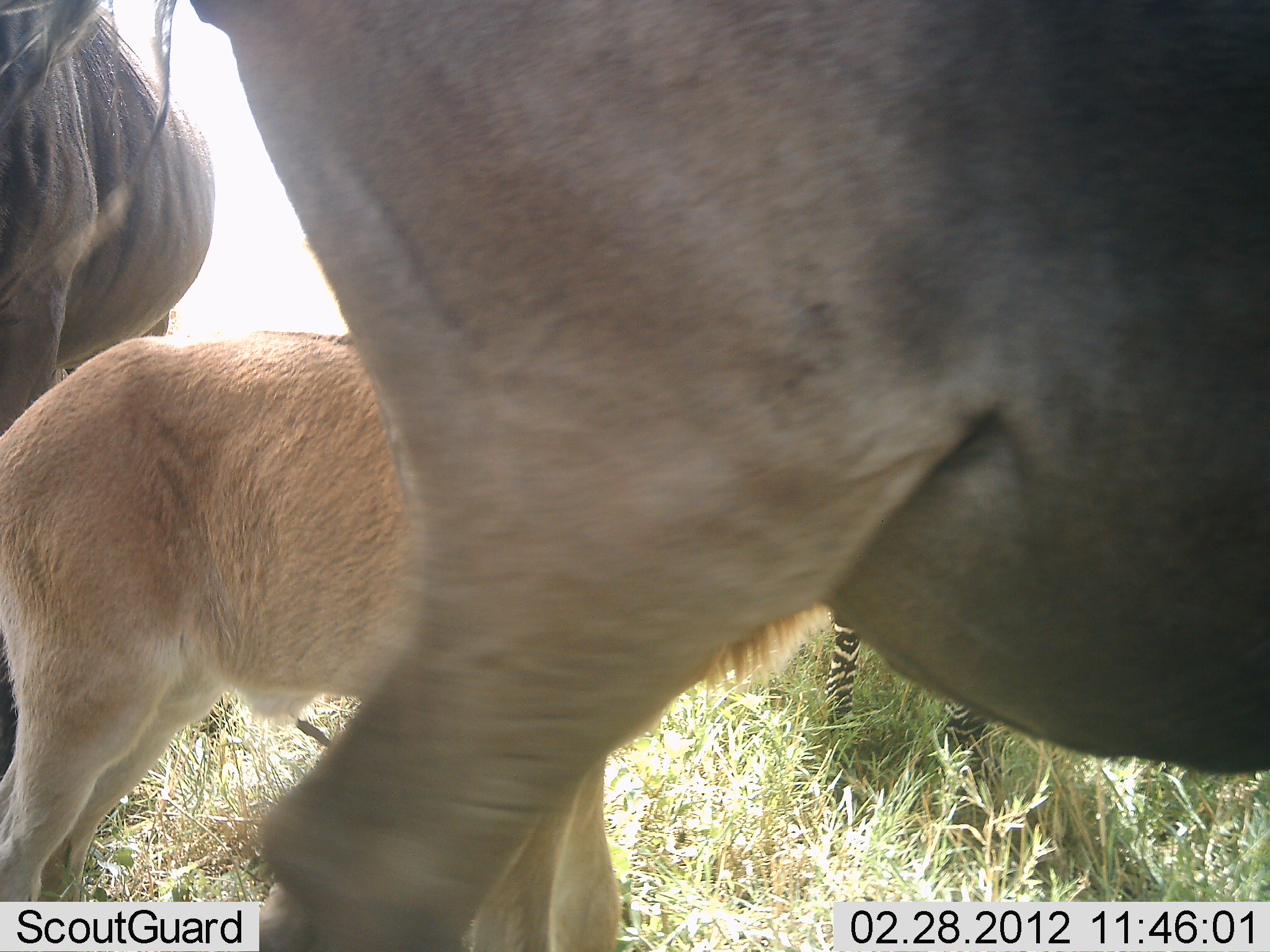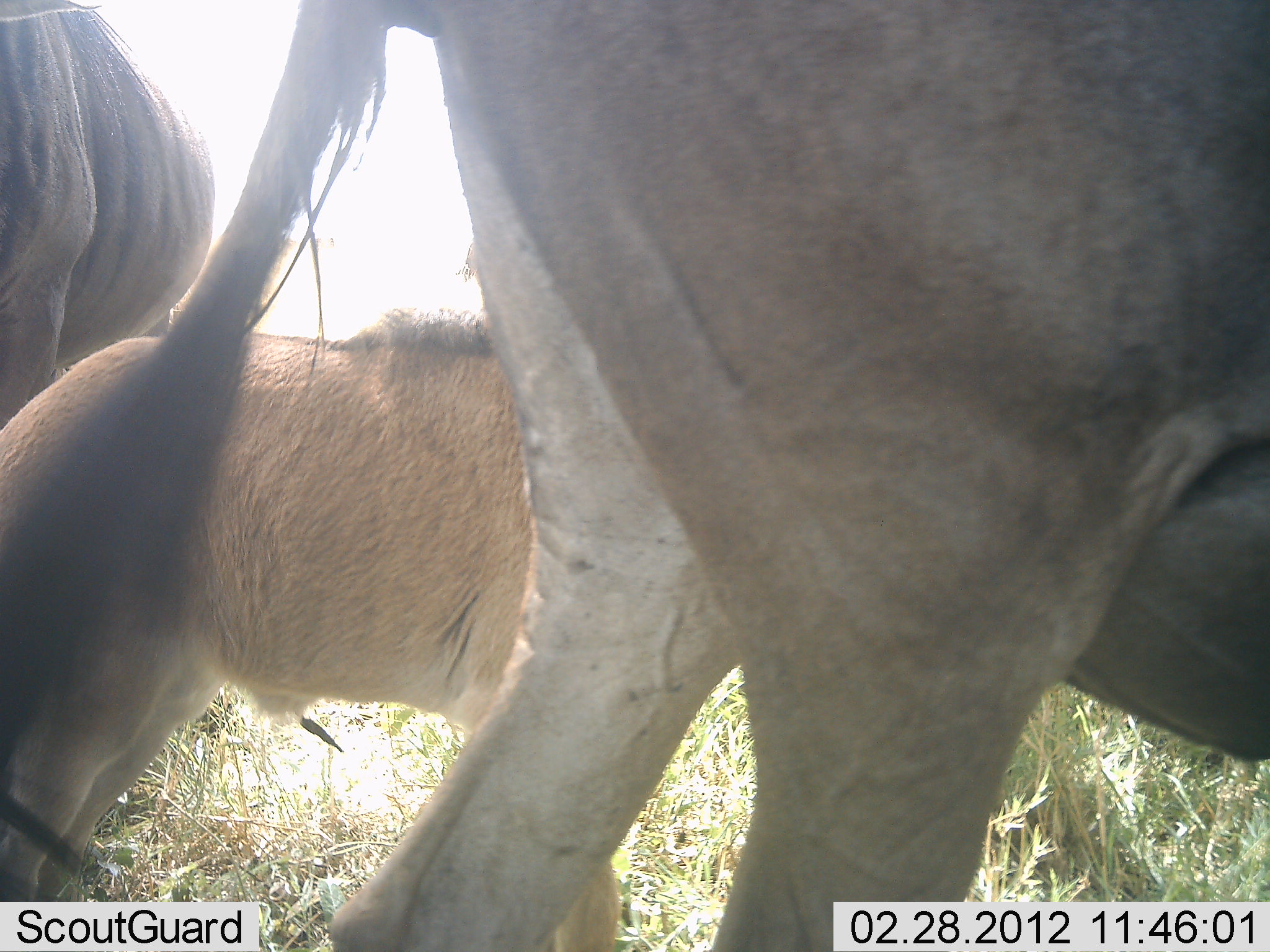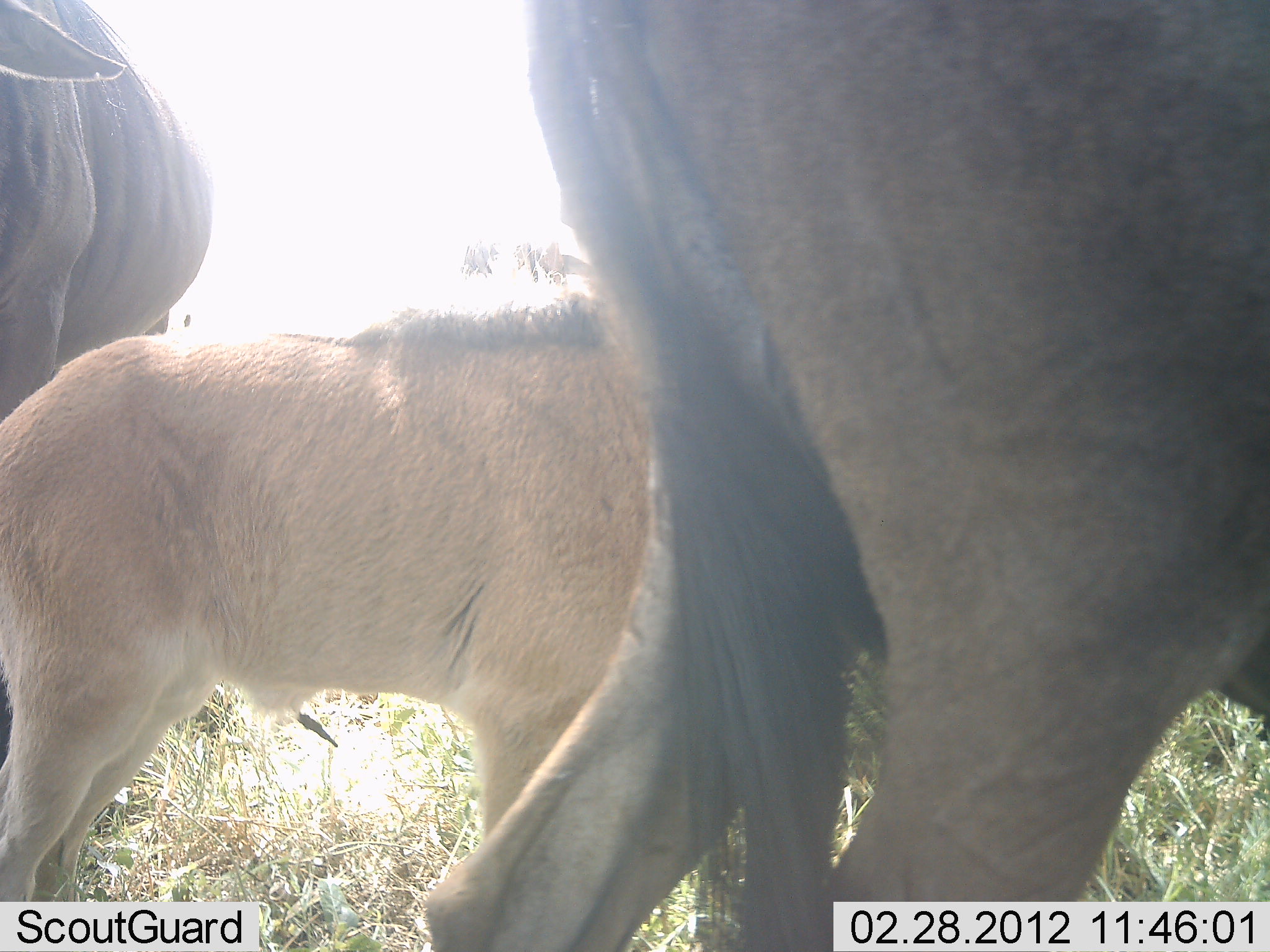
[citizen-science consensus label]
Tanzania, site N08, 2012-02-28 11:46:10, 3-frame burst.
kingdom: Animalia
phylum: Chordata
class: Mammalia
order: Artiodactyla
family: Bovidae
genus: Connochaetes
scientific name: Connochaetes taurinus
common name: blue wildebeest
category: wildebeest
Wildebeest (blue wildebeest) (Connochaetes taurinus), count 3. Behavior (volunteer vote fractions): standing 93%, resting 0%, moving 53%, interacting 0%. Young present (vote fraction): 93%. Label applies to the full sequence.